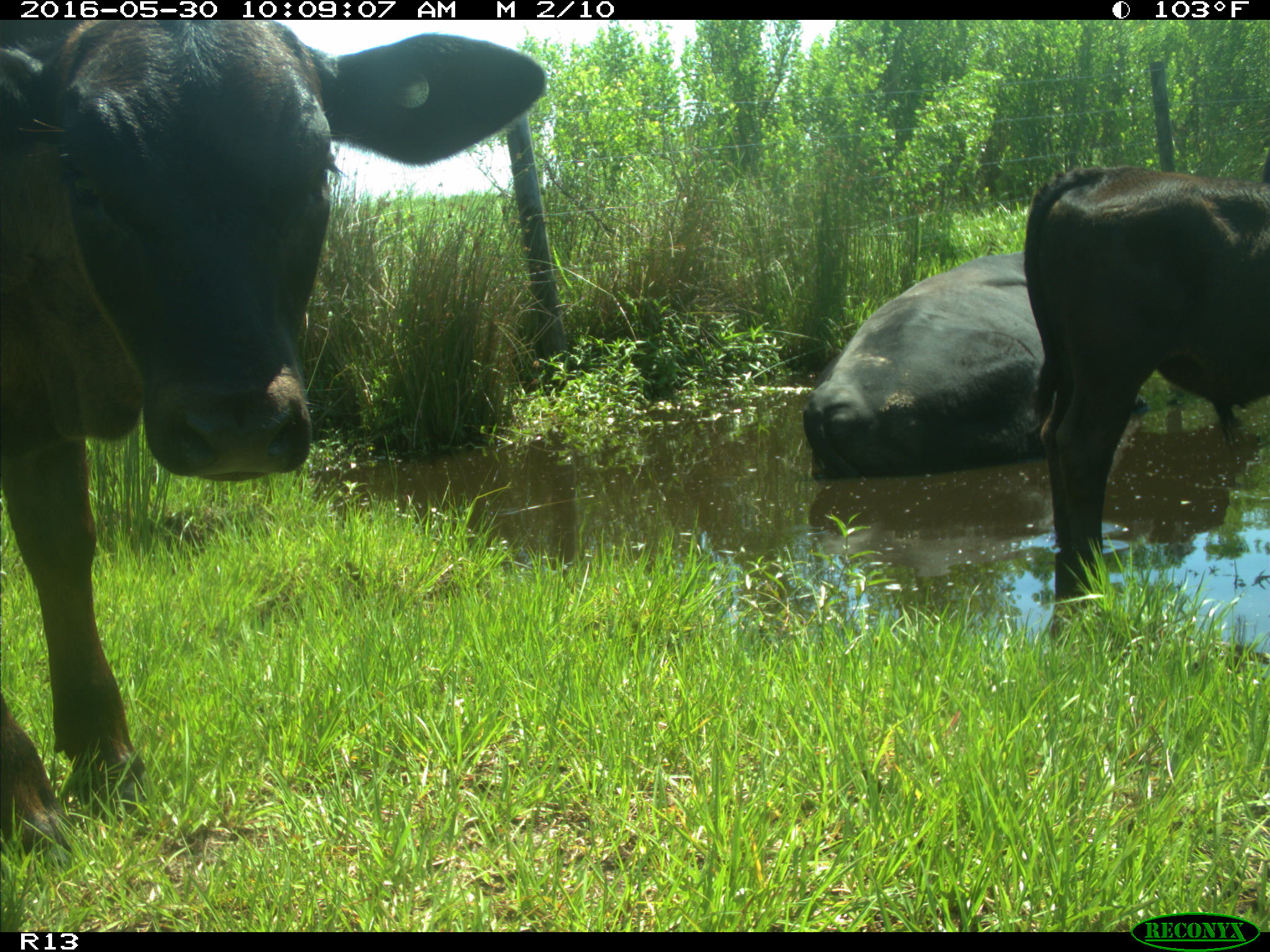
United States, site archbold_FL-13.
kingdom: Animalia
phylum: Chordata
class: Mammalia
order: Artiodactyla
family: Bovidae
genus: Bos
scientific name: Bos taurus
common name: domestic cow